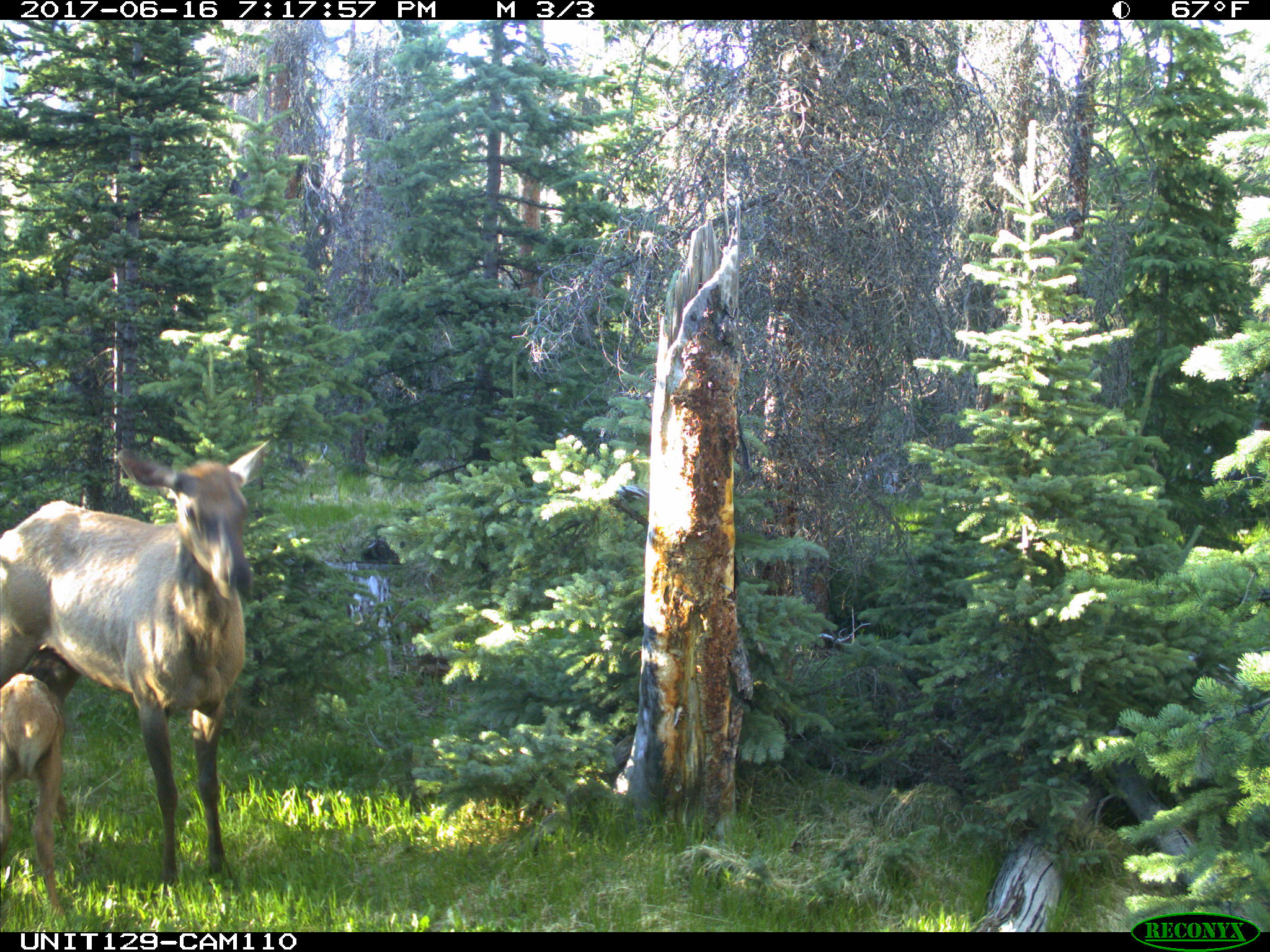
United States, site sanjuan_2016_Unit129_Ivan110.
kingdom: Animalia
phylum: Chordata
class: Mammalia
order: Artiodactyla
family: Cervidae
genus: Cervus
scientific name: Cervus elaphus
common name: red deer